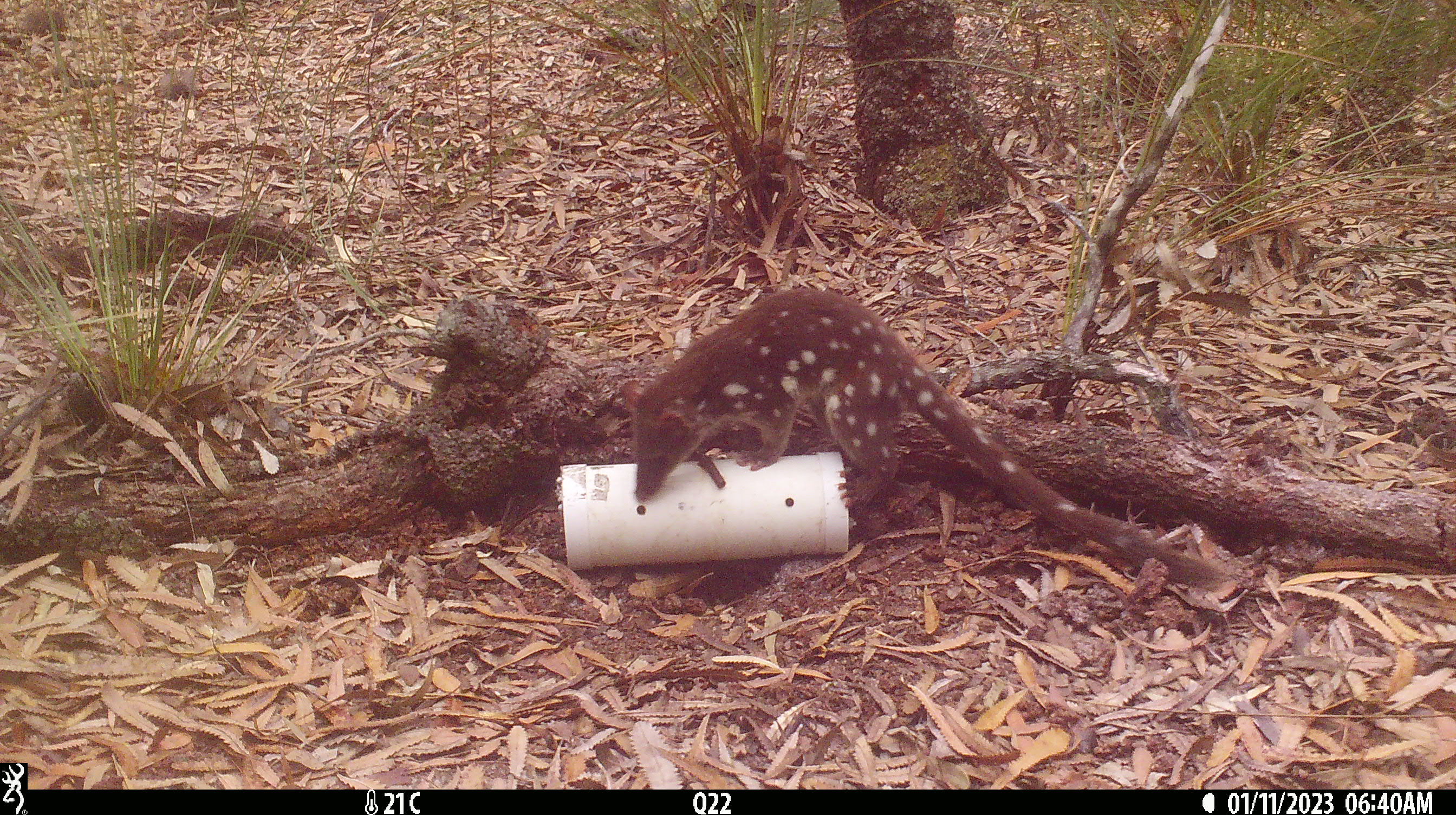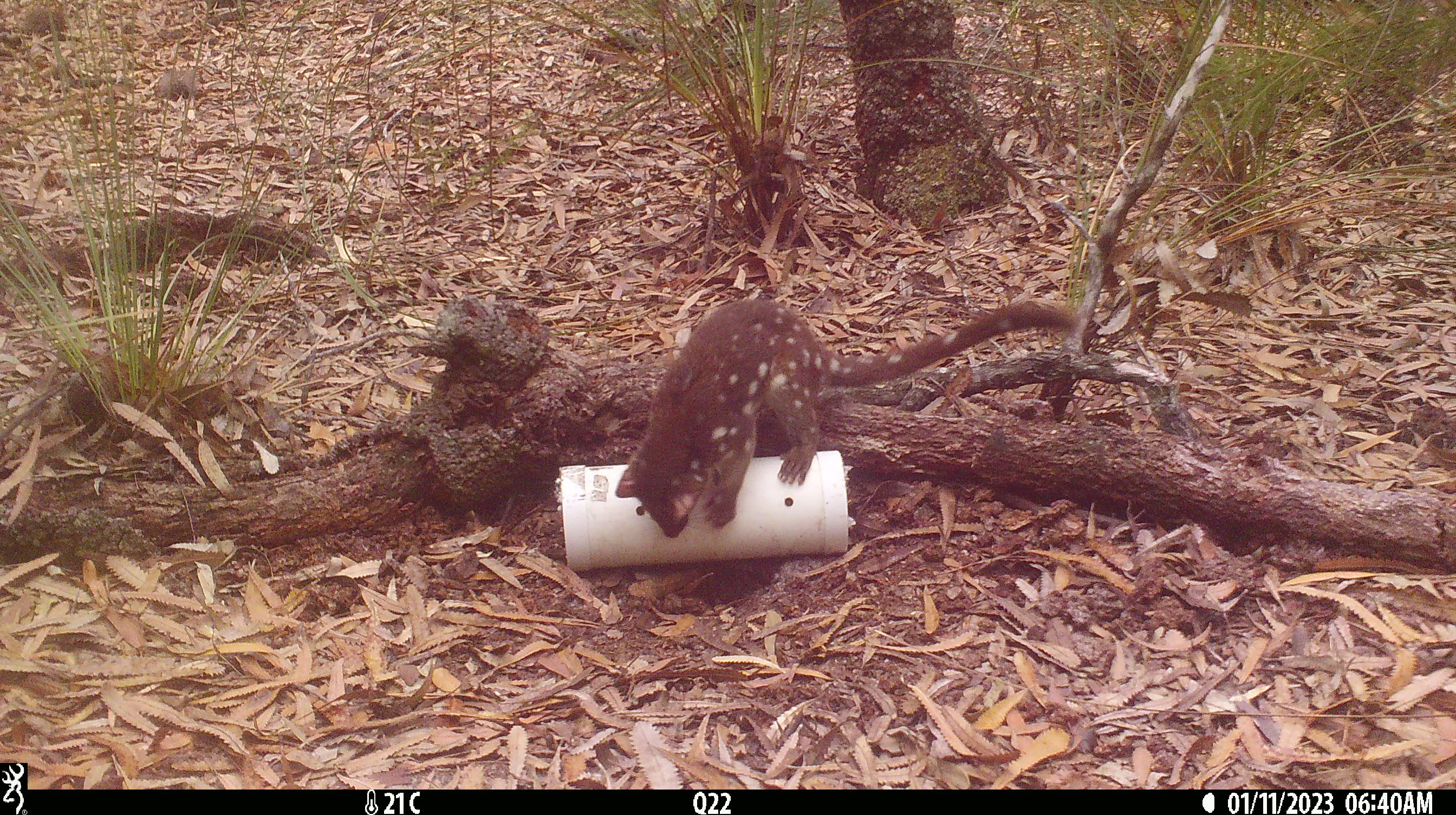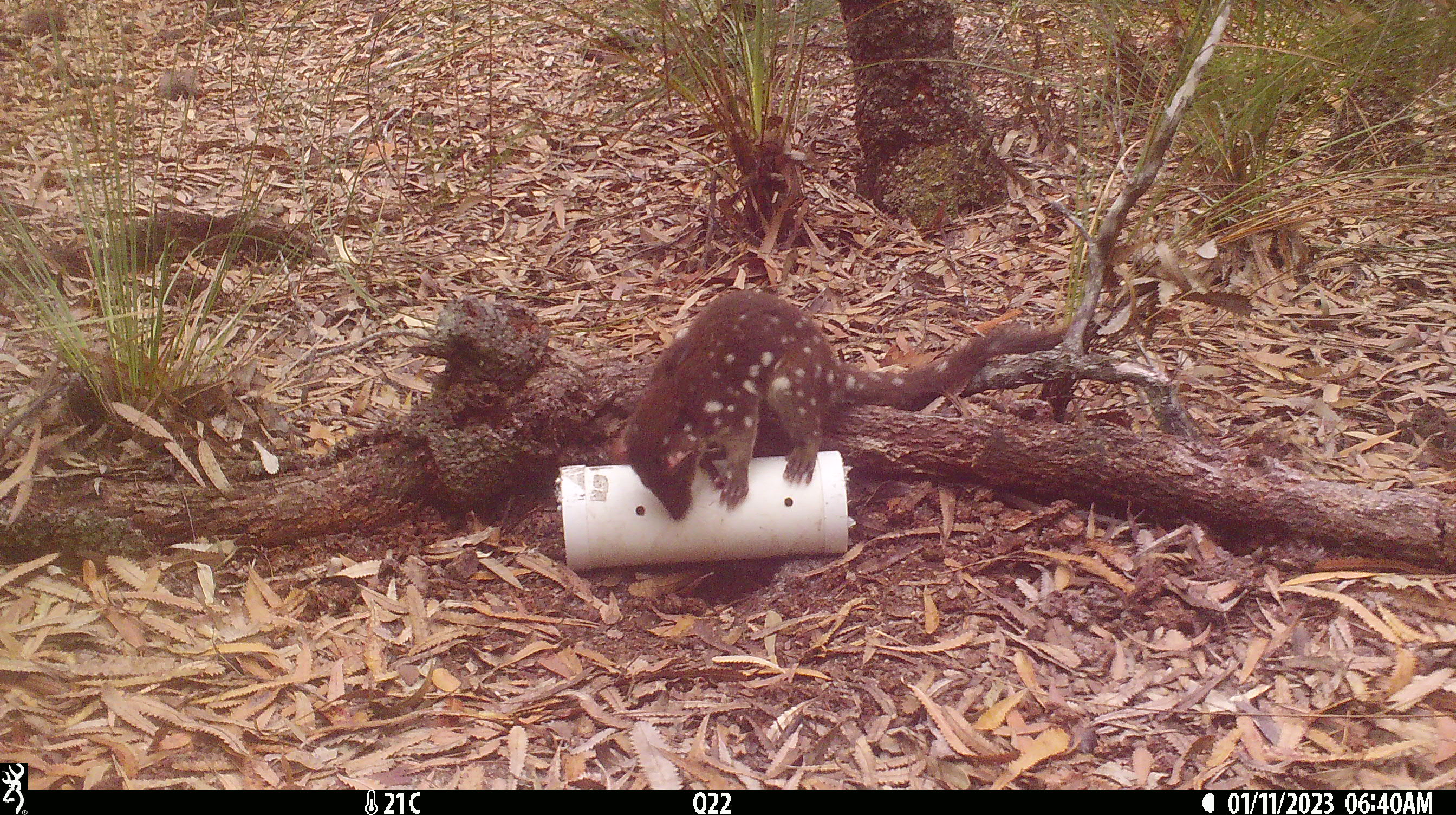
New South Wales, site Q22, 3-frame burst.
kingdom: Animalia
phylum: Chordata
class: Mammalia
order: Dasyuromorphia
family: Dasyuridae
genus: Dasyurus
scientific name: Dasyurus maculatus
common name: spotted-tailed quoll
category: quoll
Quoll (spotted-tailed quoll) (Dasyurus maculatus).